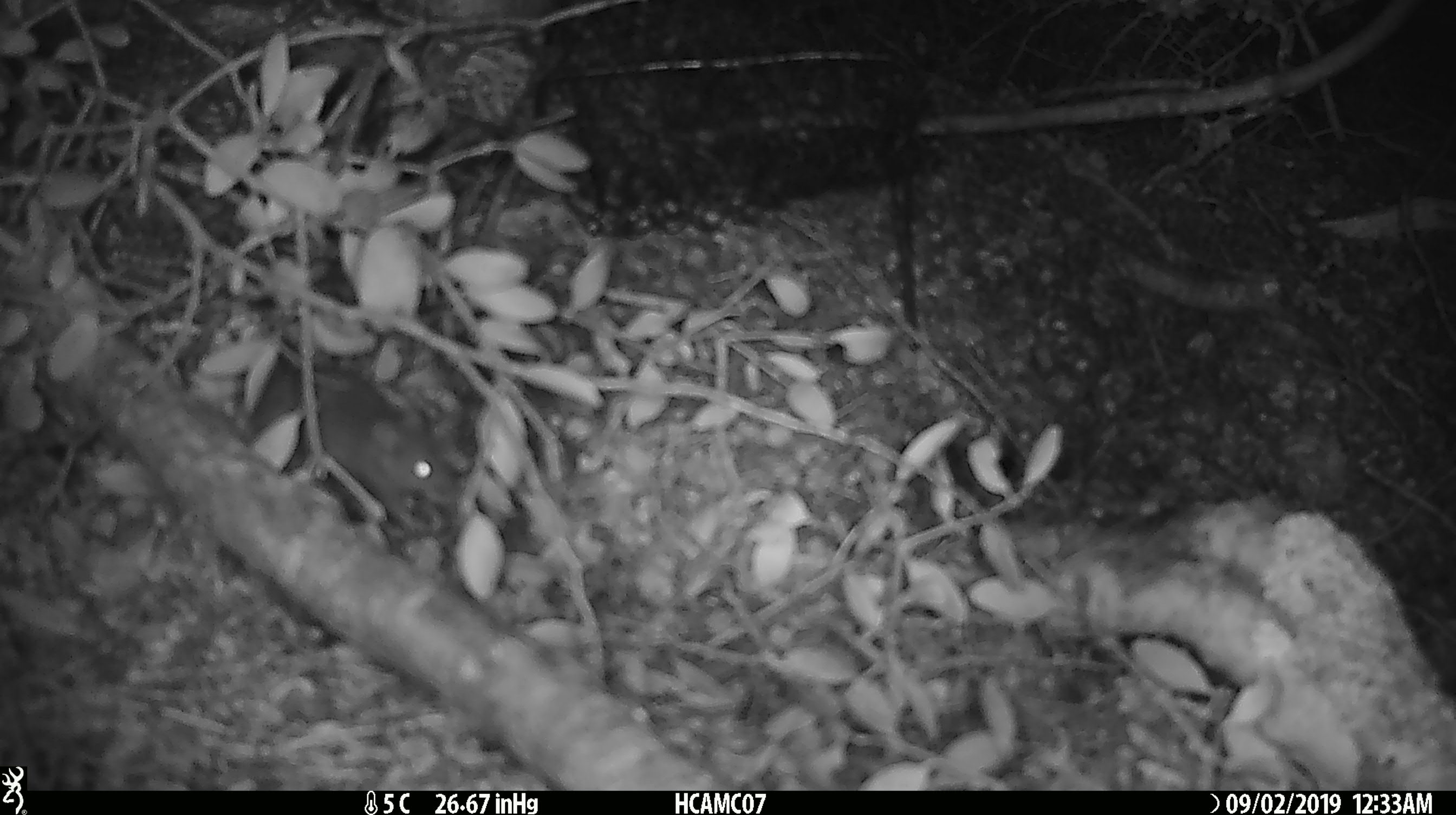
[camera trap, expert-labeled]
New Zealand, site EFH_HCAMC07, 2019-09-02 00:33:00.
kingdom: Animalia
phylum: Chordata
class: Mammalia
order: Rodentia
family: Muridae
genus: Mus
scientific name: Mus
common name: mouse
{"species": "mouse (Mus)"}